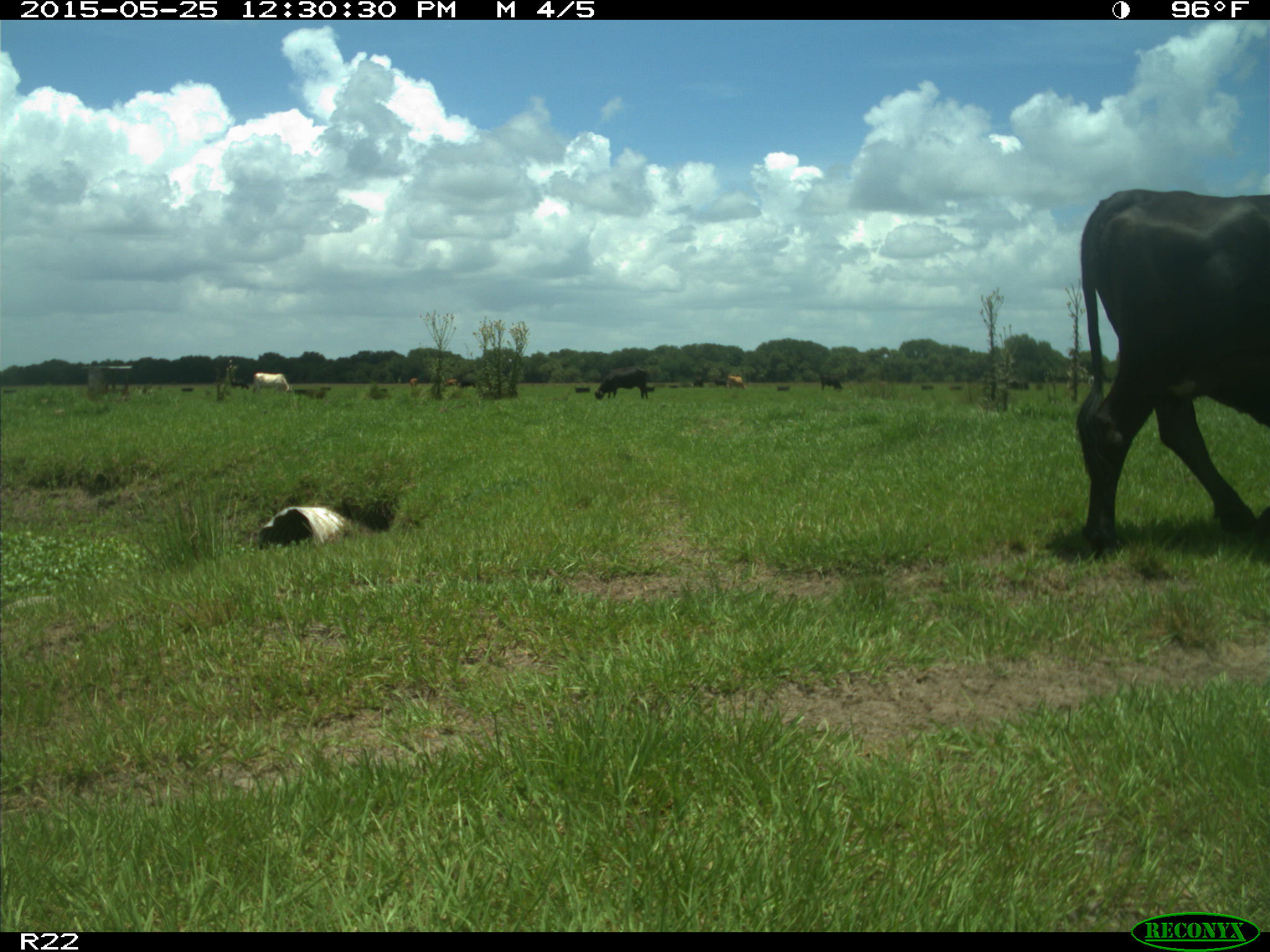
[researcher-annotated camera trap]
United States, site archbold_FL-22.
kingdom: Animalia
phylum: Chordata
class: Mammalia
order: Artiodactyla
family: Bovidae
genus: Bos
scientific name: Bos taurus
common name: domestic cow